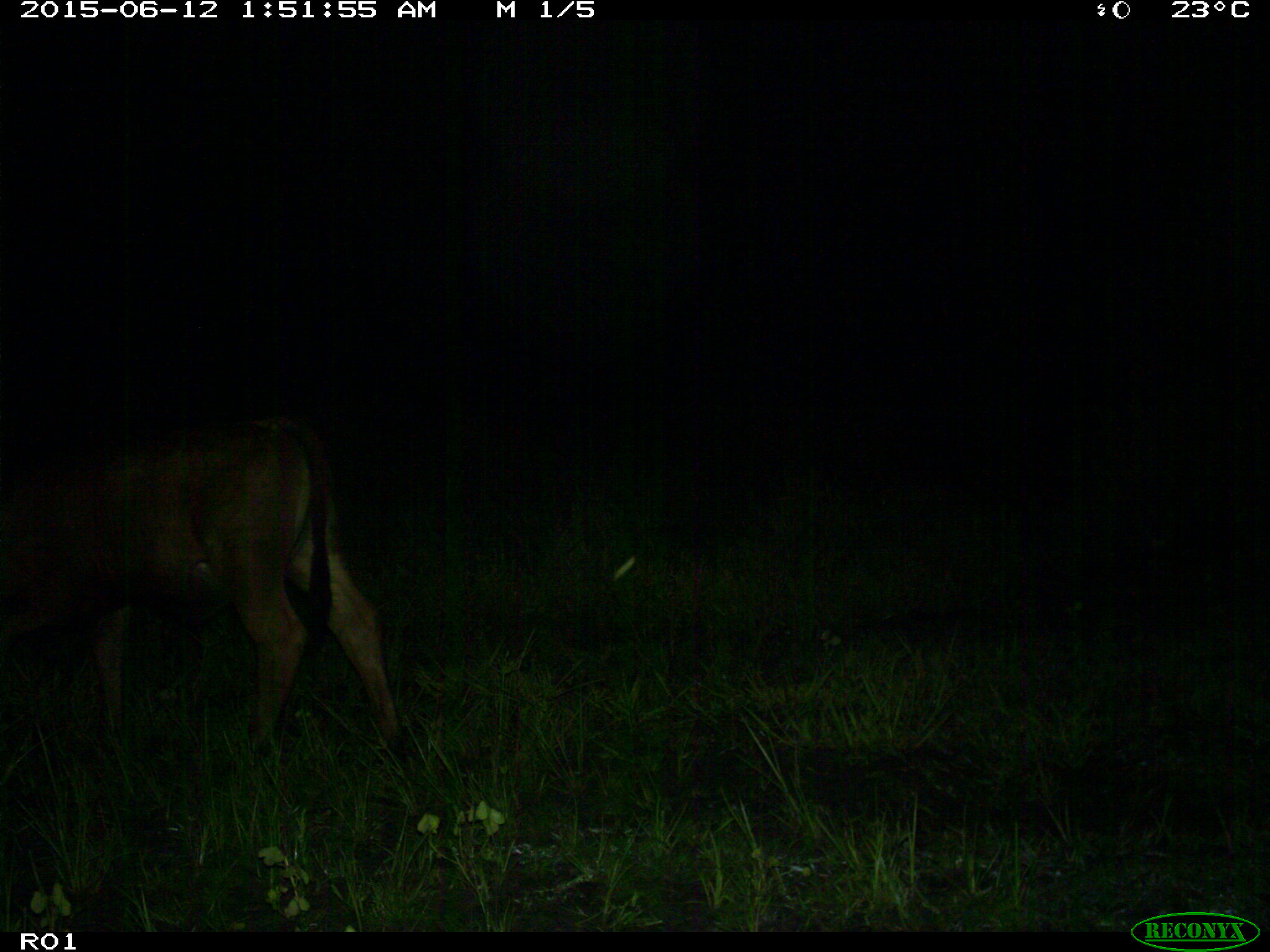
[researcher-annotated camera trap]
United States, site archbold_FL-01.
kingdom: Animalia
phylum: Chordata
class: Mammalia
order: Artiodactyla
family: Bovidae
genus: Bos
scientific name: Bos taurus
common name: domestic cow